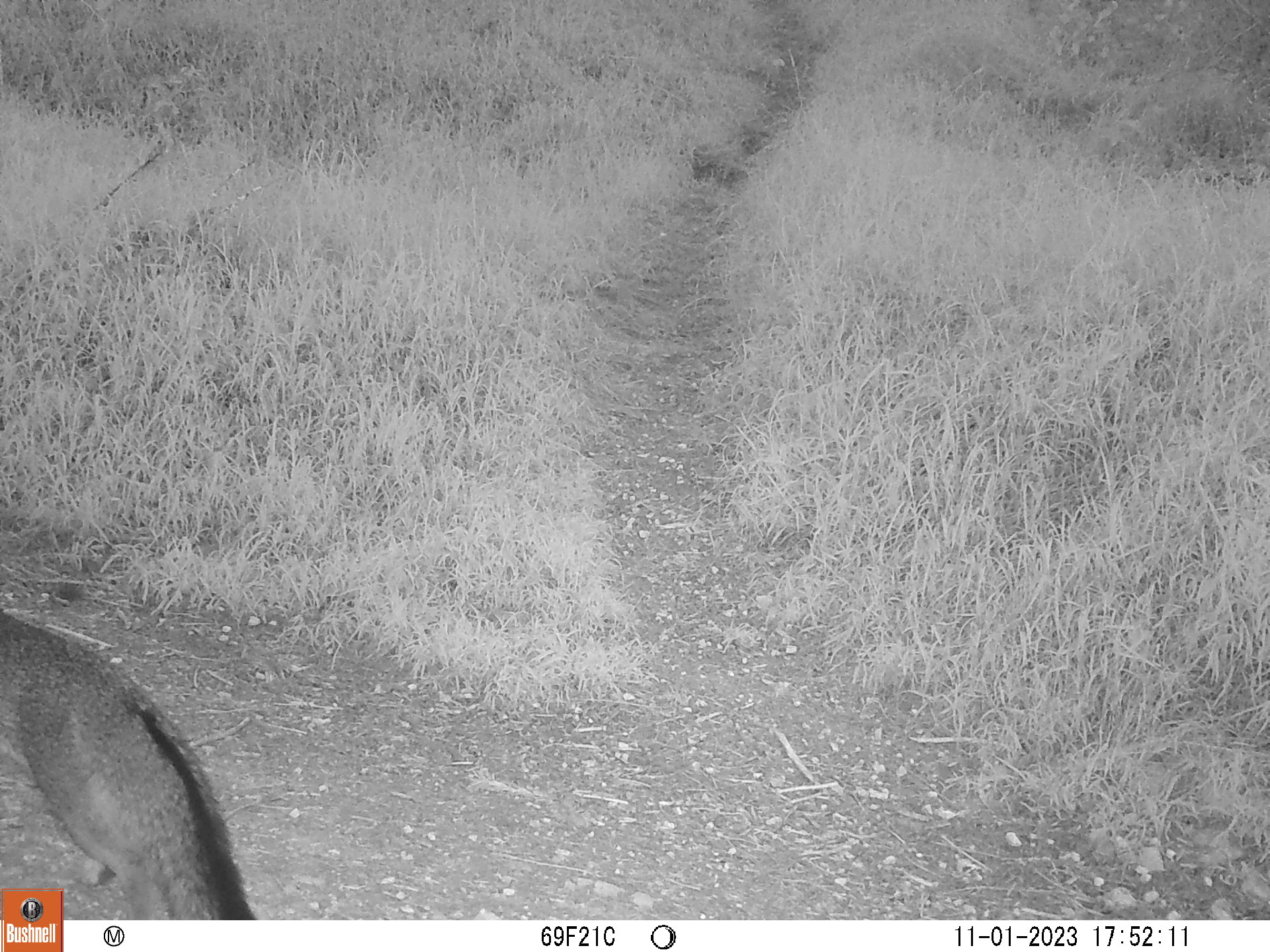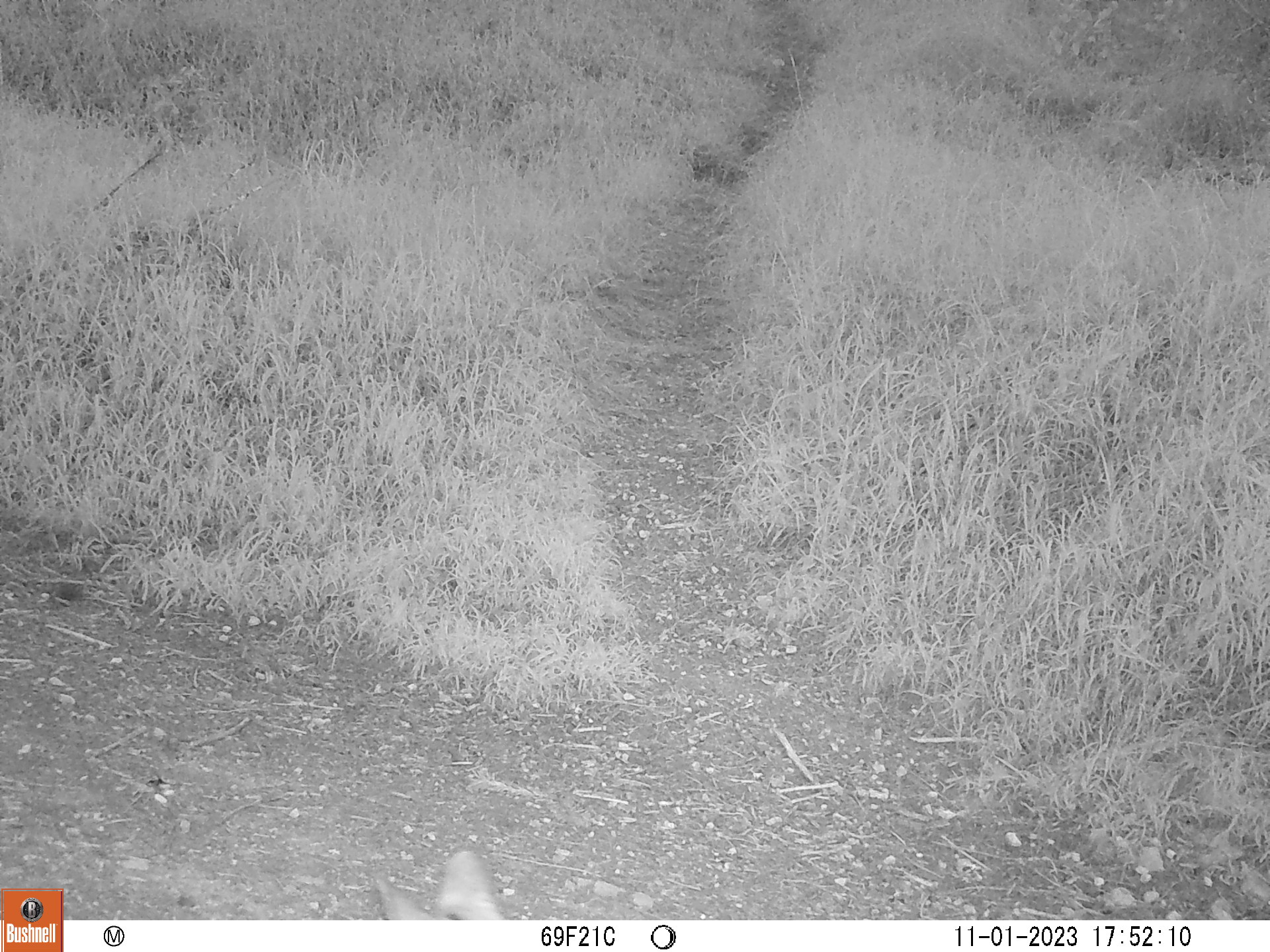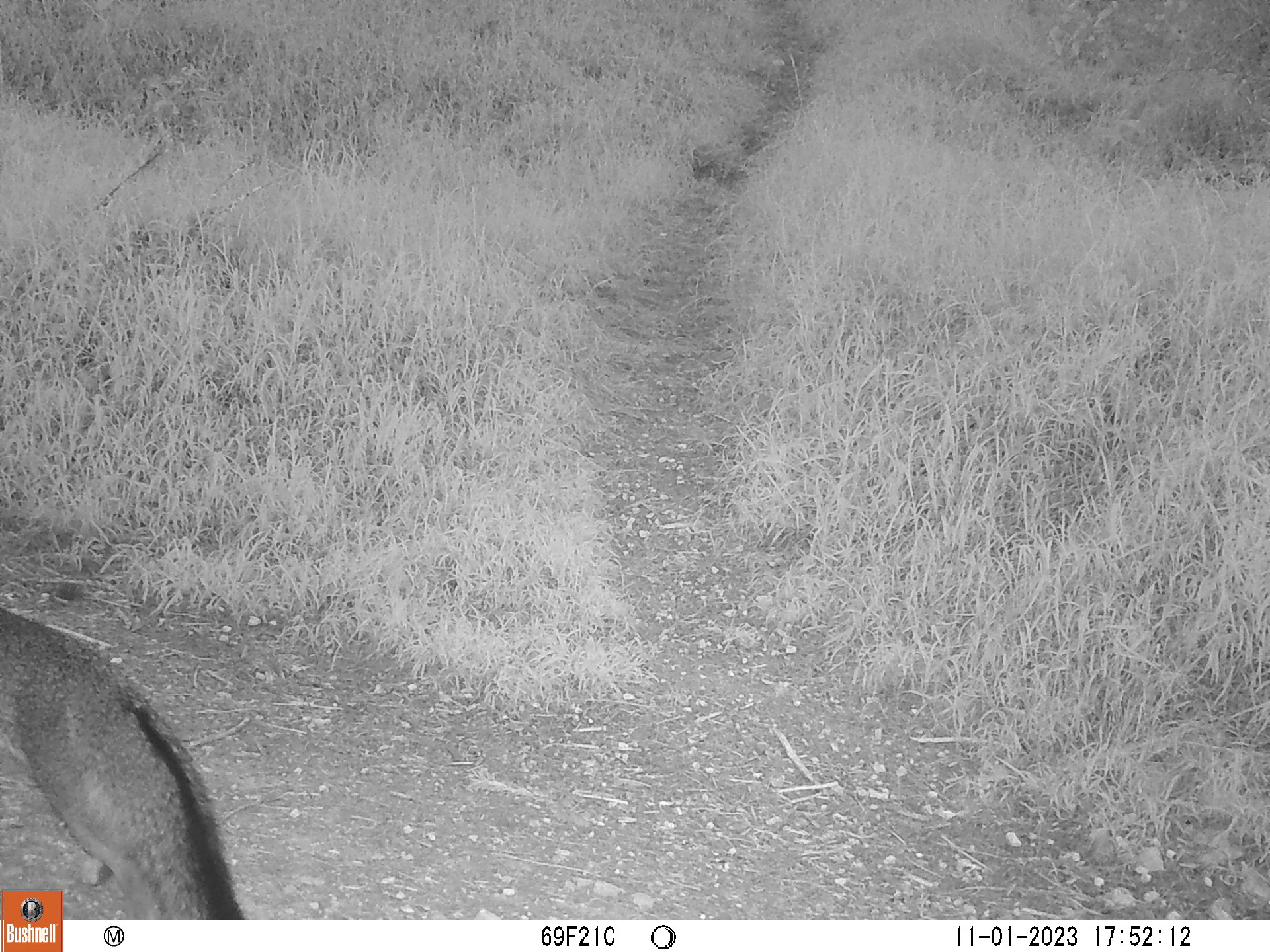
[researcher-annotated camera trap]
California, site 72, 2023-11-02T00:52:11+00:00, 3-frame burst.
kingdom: Animalia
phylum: Chordata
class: Mammalia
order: Carnivora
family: Canidae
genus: Urocyon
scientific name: Urocyon cinereoargenteus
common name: gray fox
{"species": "gray fox (Urocyon cinereoargenteus)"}